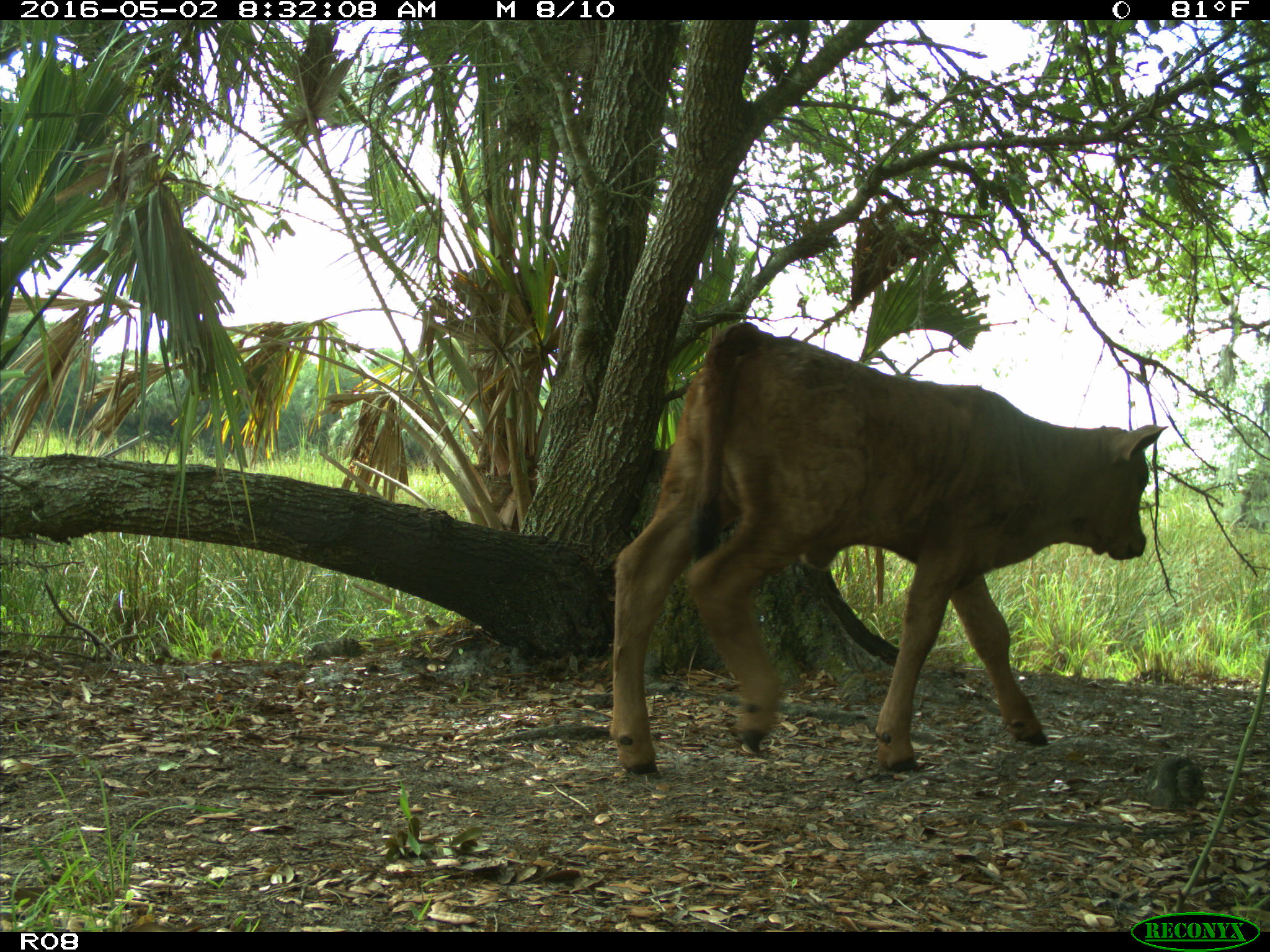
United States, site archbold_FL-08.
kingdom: Animalia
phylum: Chordata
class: Mammalia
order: Artiodactyla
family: Bovidae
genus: Bos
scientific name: Bos taurus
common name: domestic cow